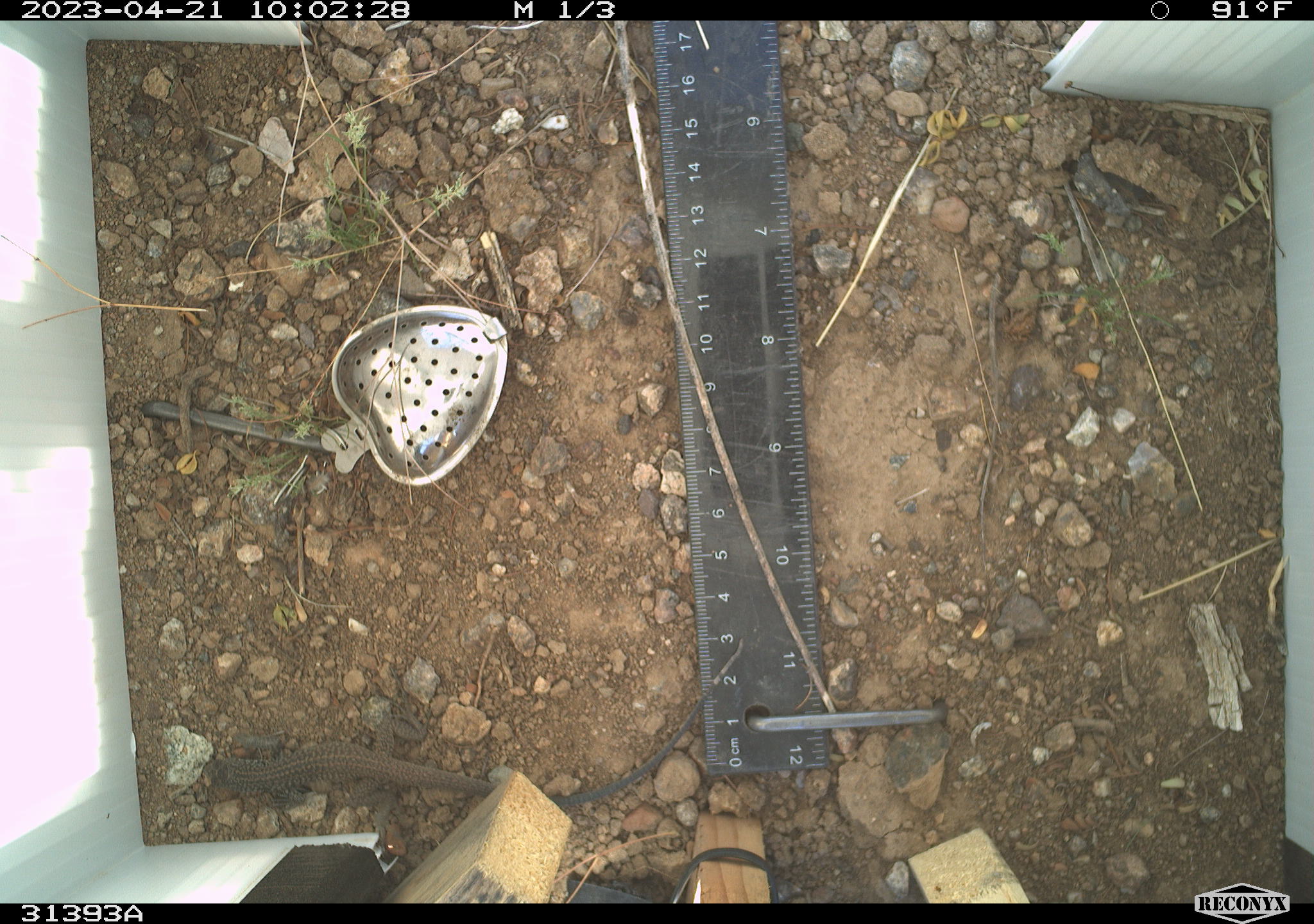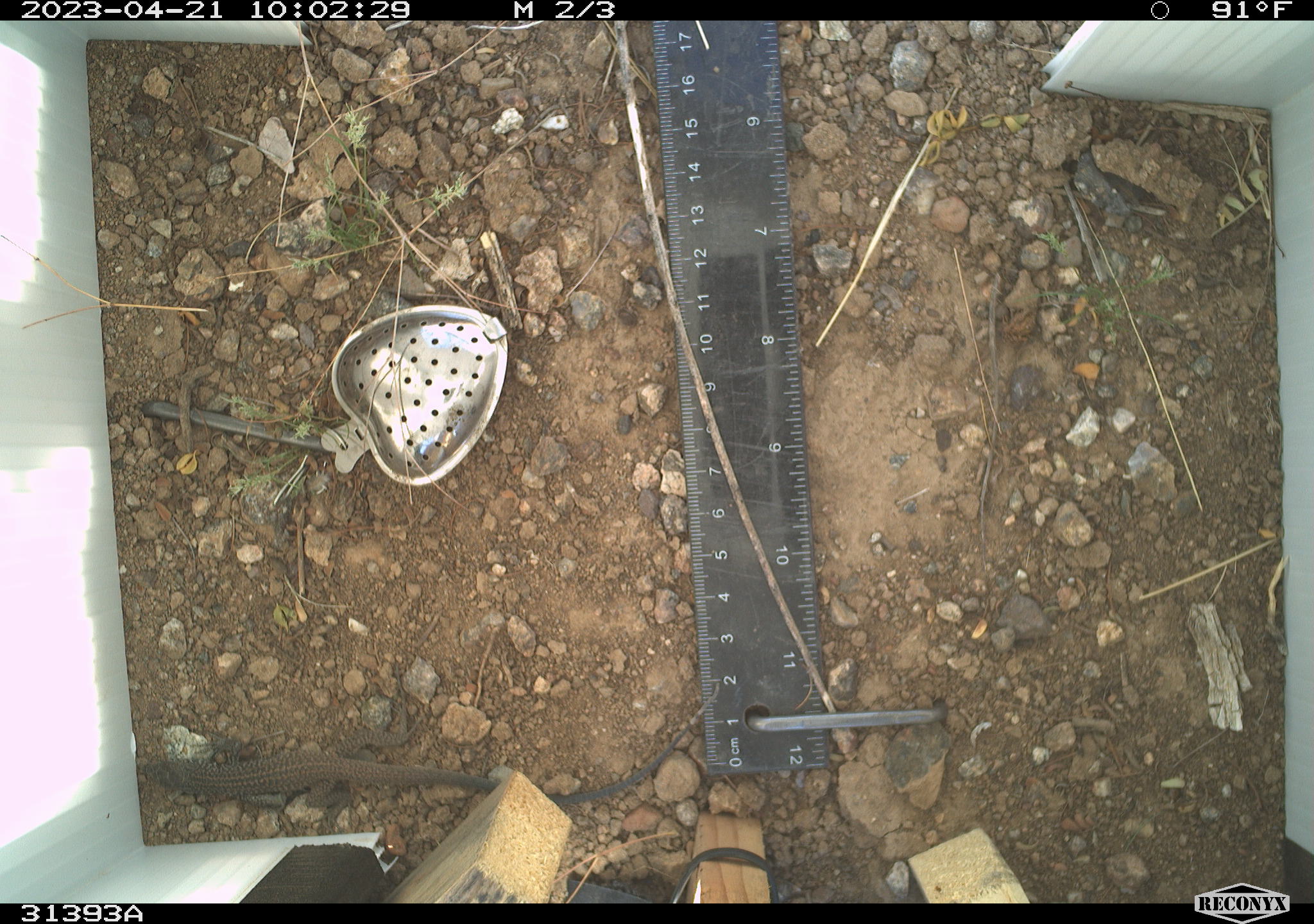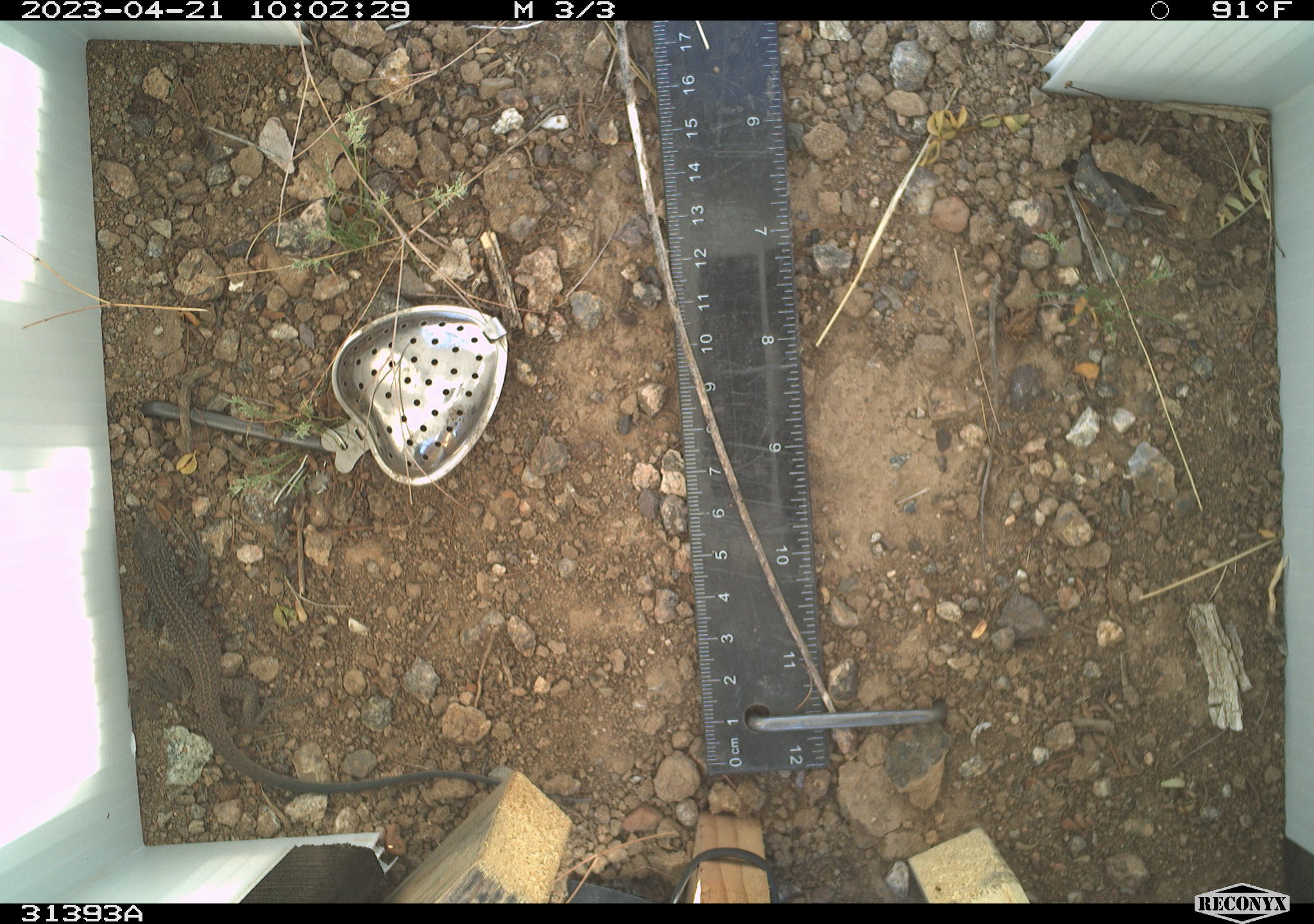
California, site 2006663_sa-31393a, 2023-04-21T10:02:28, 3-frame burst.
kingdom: Animalia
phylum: Chordata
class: Reptilia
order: Squamata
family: Teiidae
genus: Aspidoscelis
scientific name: Aspidoscelis tigris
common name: western whiptail